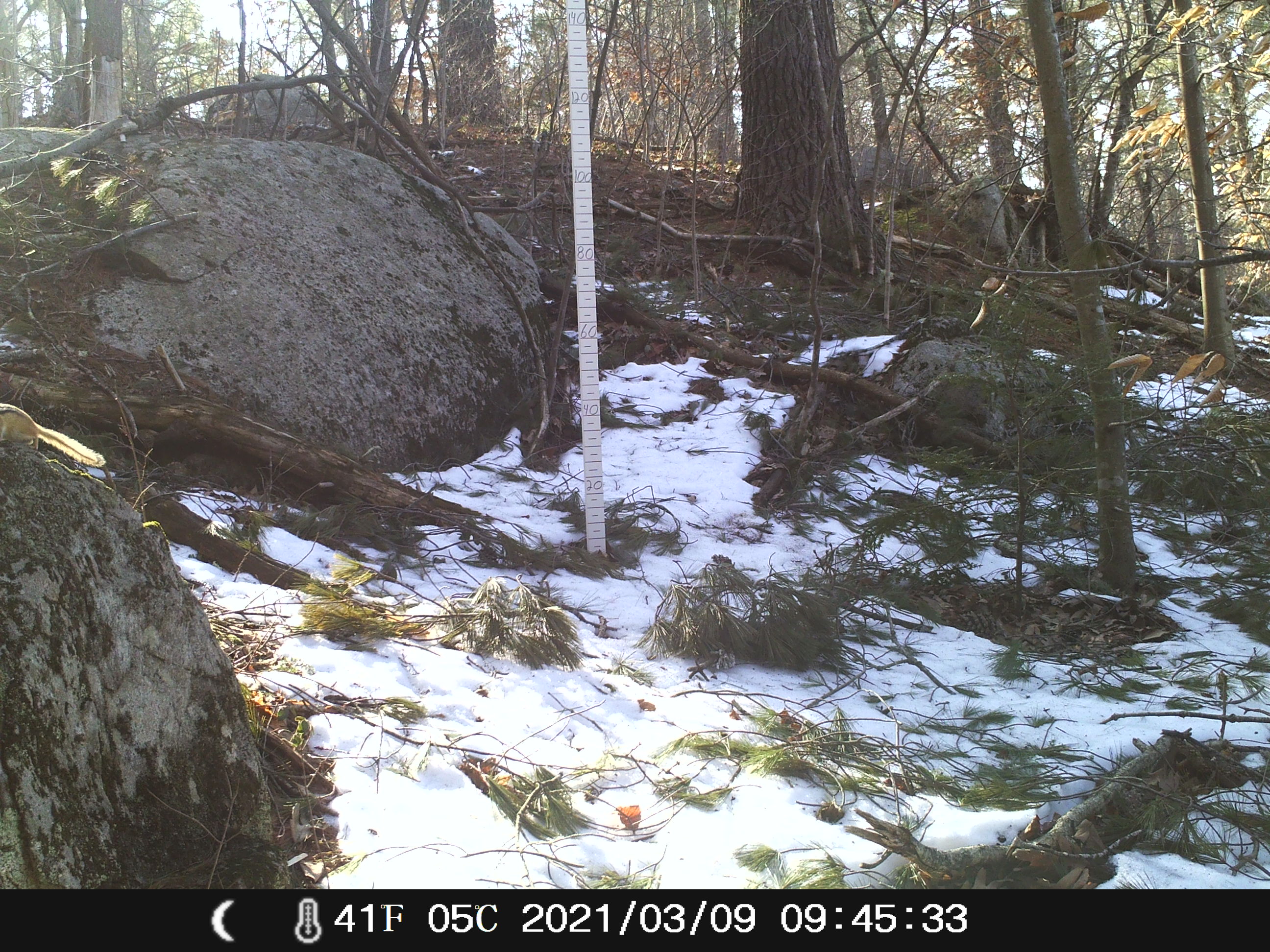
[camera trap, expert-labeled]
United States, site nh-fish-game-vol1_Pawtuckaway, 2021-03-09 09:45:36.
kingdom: Animalia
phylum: Chordata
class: Mammalia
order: Rodentia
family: Sciuridae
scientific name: Tamiini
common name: chipmunk